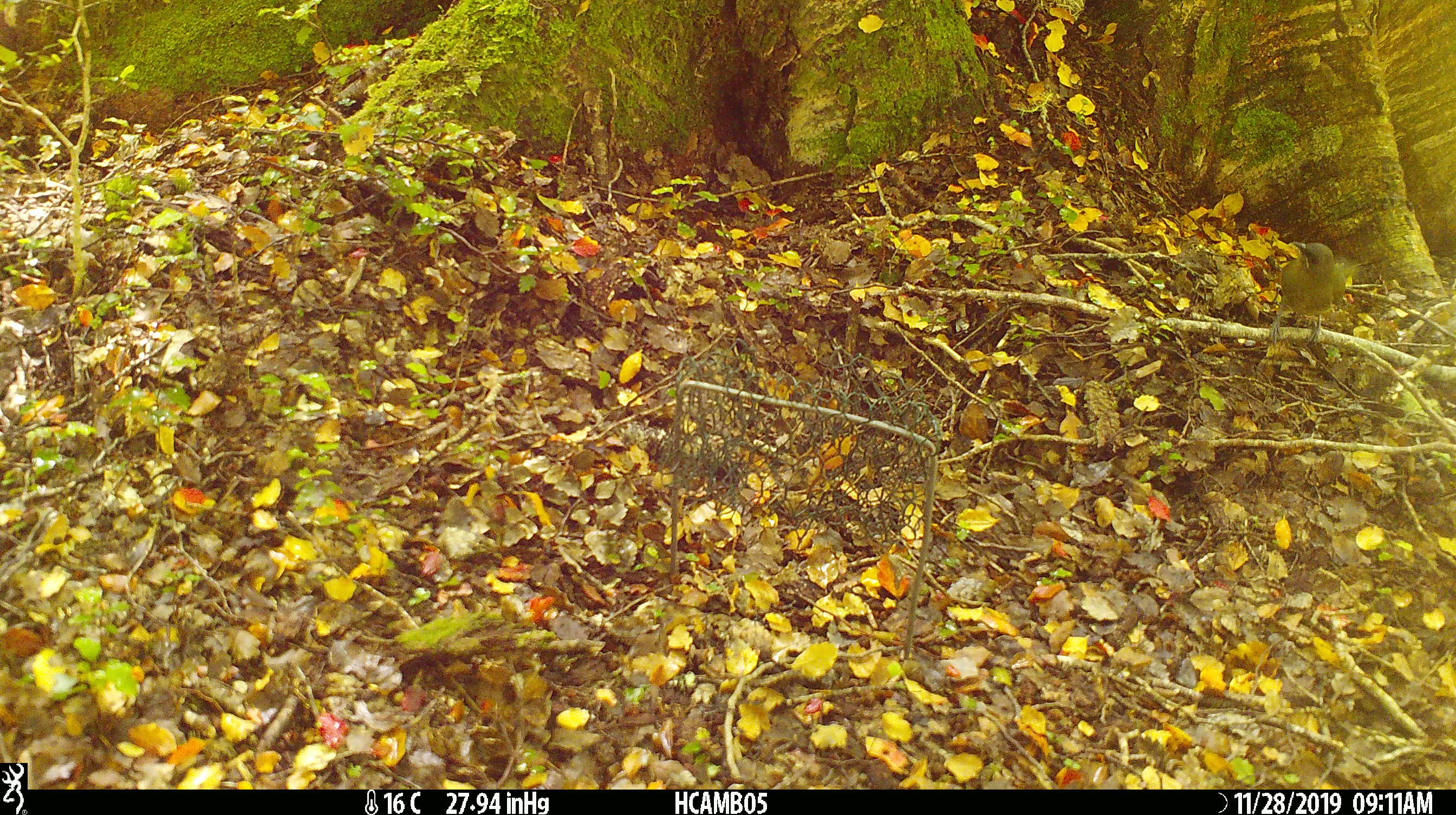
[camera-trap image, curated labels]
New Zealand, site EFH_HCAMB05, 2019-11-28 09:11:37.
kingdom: Animalia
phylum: Chordata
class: Aves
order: Passeriformes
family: Meliphagidae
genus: Anthornis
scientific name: Anthornis melanura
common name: new zealand bellbird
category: bellbird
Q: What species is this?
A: Bellbird (new zealand bellbird) (Anthornis melanura).